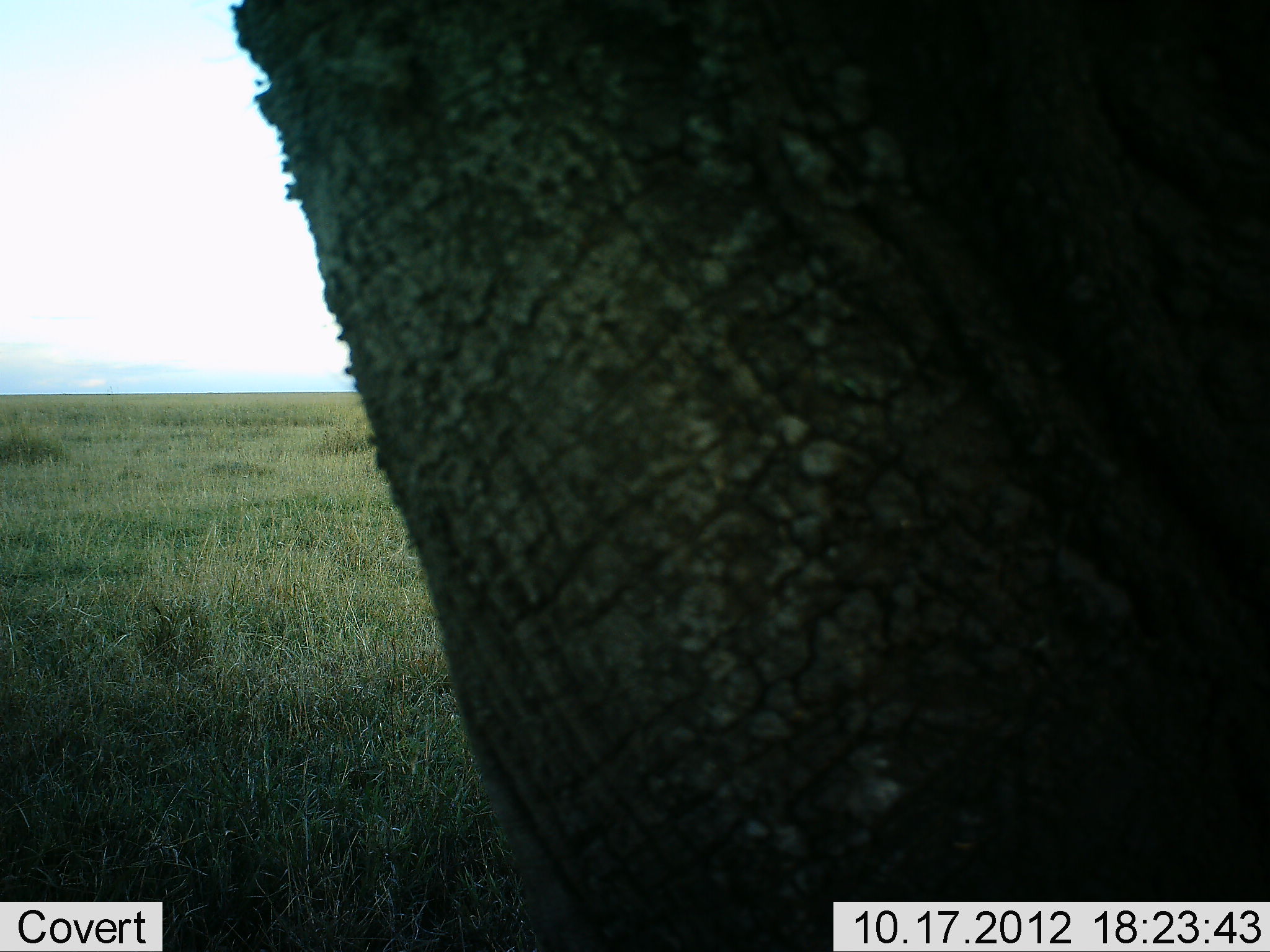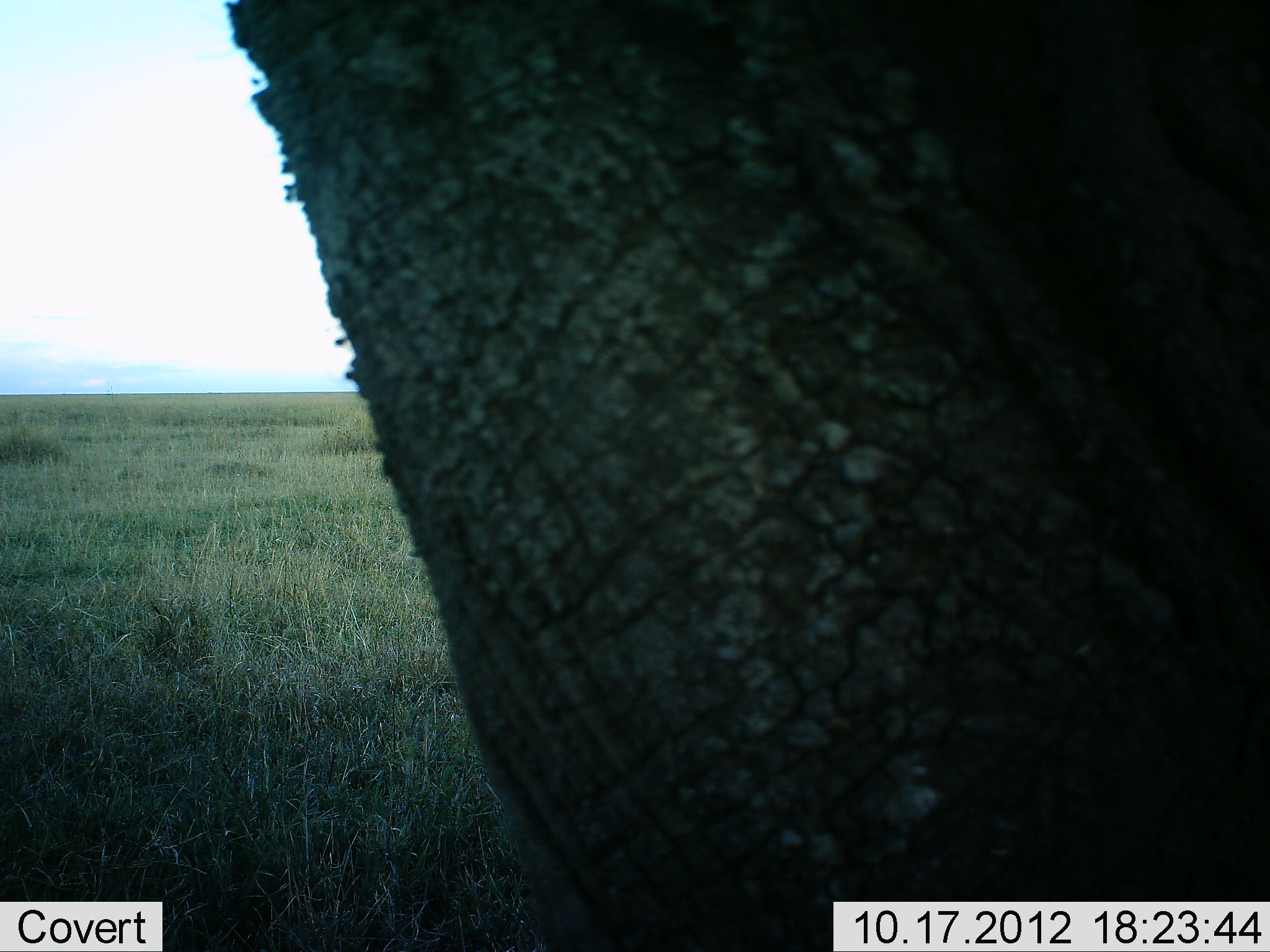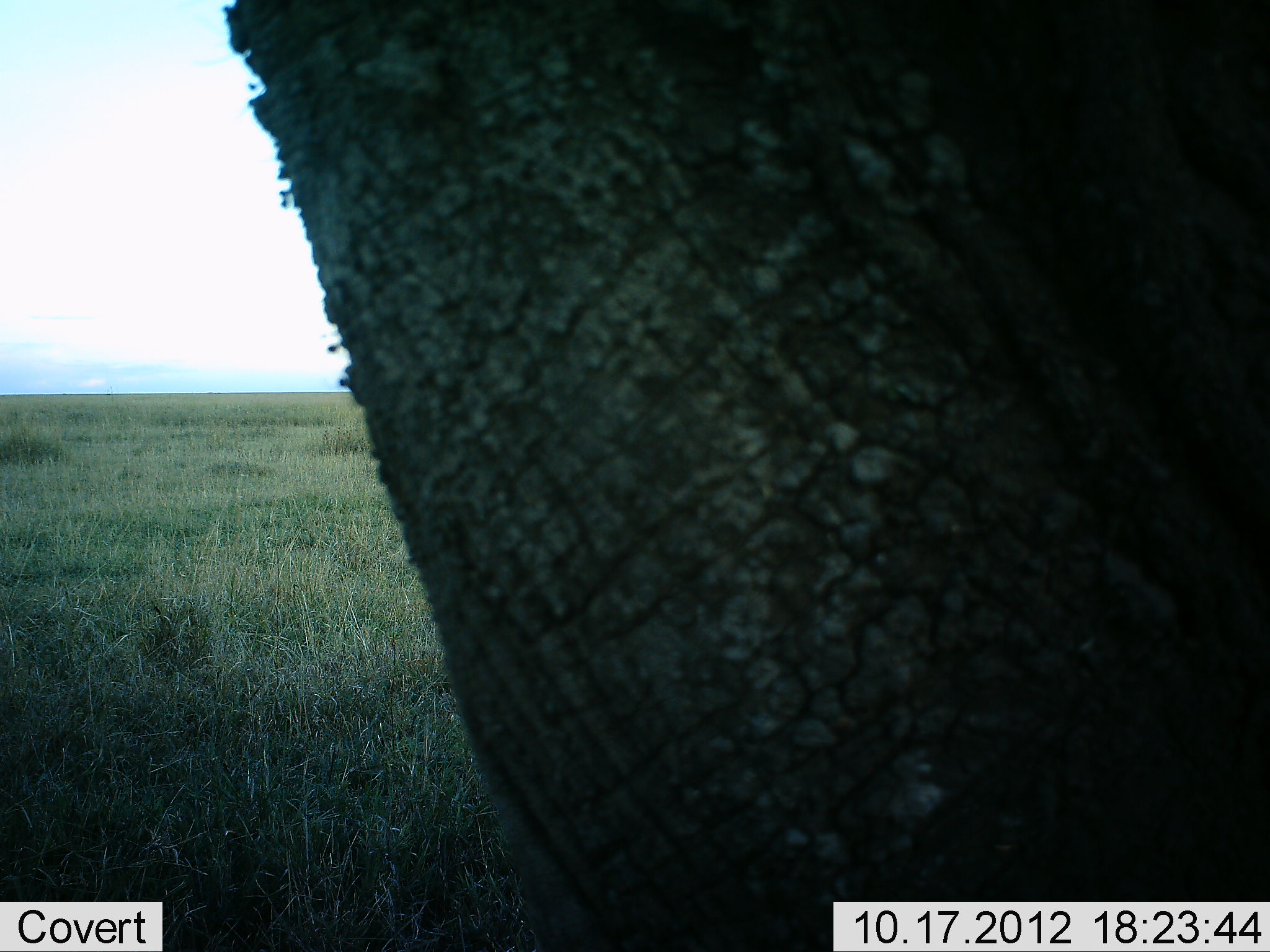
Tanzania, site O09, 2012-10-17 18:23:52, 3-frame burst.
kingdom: Animalia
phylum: Chordata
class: Mammalia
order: Proboscidea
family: Elephantidae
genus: Loxodonta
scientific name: Loxodonta africana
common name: african bush elephant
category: elephant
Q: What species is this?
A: Elephant (african bush elephant) (Loxodonta africana).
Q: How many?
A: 1.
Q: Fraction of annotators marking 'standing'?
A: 90%.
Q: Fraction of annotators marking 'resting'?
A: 0%.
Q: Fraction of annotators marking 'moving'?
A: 10%.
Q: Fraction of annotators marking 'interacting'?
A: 0%.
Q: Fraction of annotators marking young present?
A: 0%.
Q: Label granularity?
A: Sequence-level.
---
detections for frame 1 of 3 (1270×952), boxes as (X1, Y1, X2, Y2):
animal: (228, 0, 1270, 951)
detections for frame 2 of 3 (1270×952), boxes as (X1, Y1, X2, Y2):
animal: (223, 1, 1270, 952)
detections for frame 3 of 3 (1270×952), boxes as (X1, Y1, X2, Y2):
animal: (221, 0, 1270, 952)